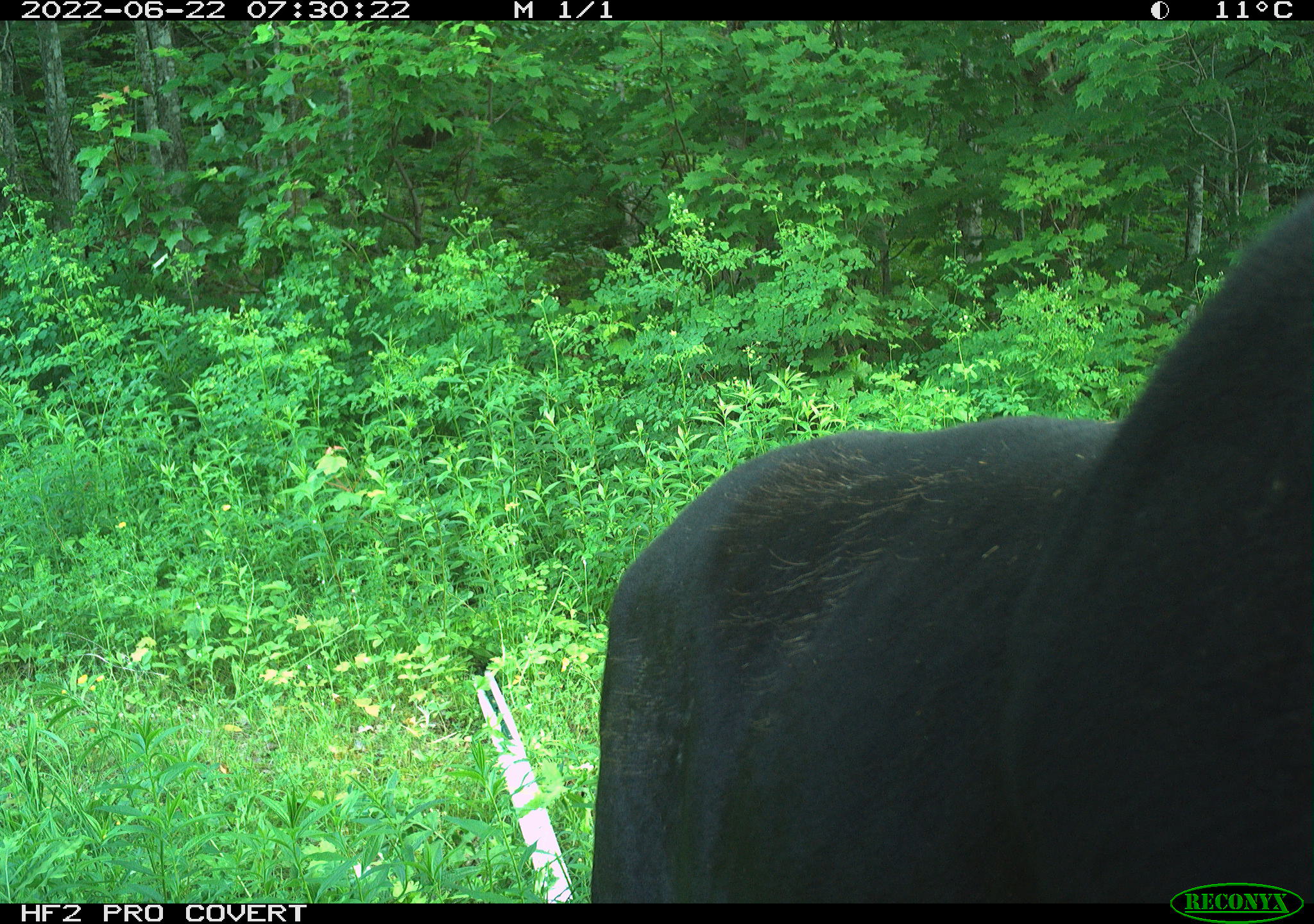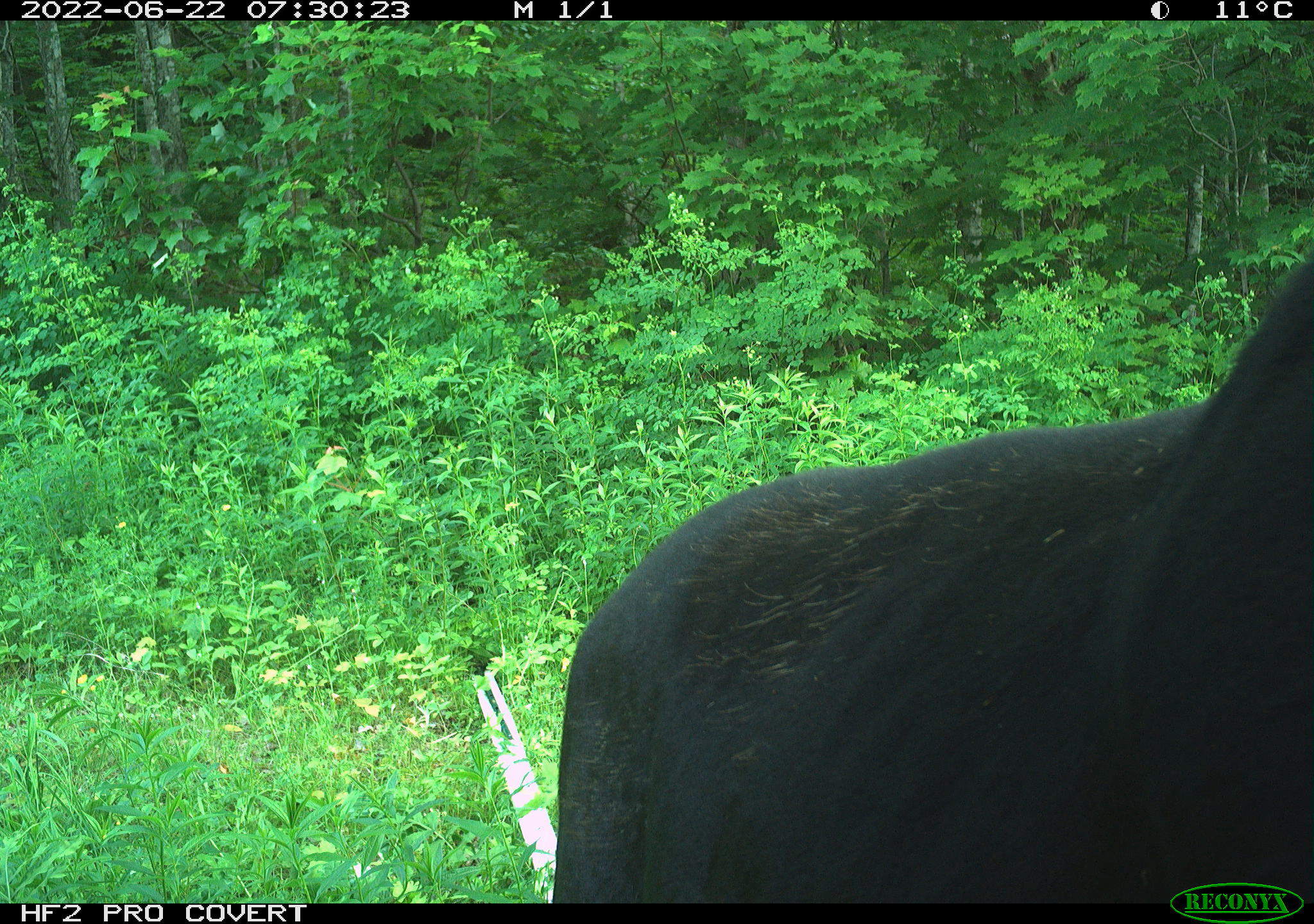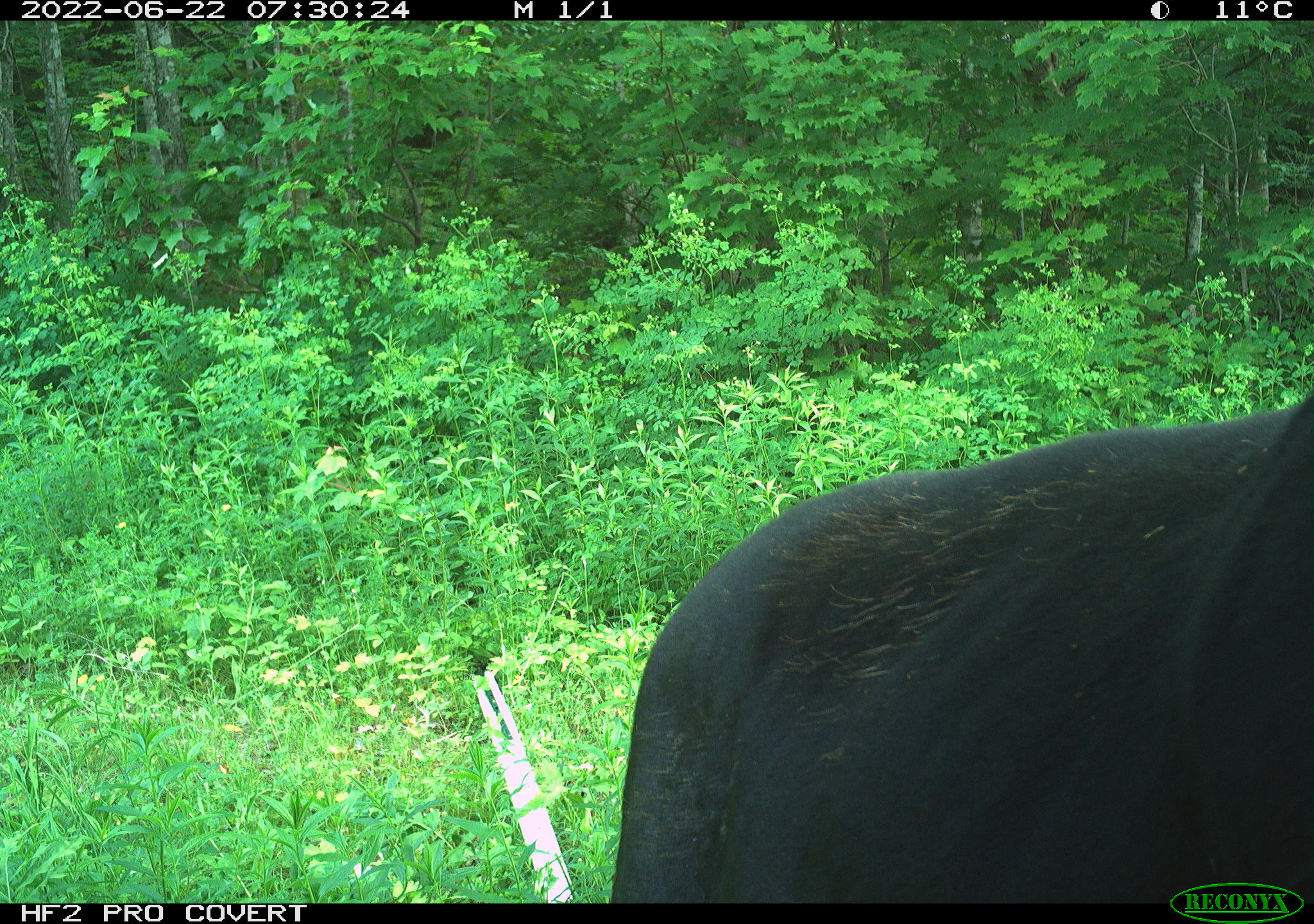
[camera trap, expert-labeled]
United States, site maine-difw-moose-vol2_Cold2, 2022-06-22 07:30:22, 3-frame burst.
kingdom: Animalia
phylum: Chordata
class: Mammalia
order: Artiodactyla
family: Cervidae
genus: Alces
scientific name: Alces alces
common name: moose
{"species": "moose (Alces alces)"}